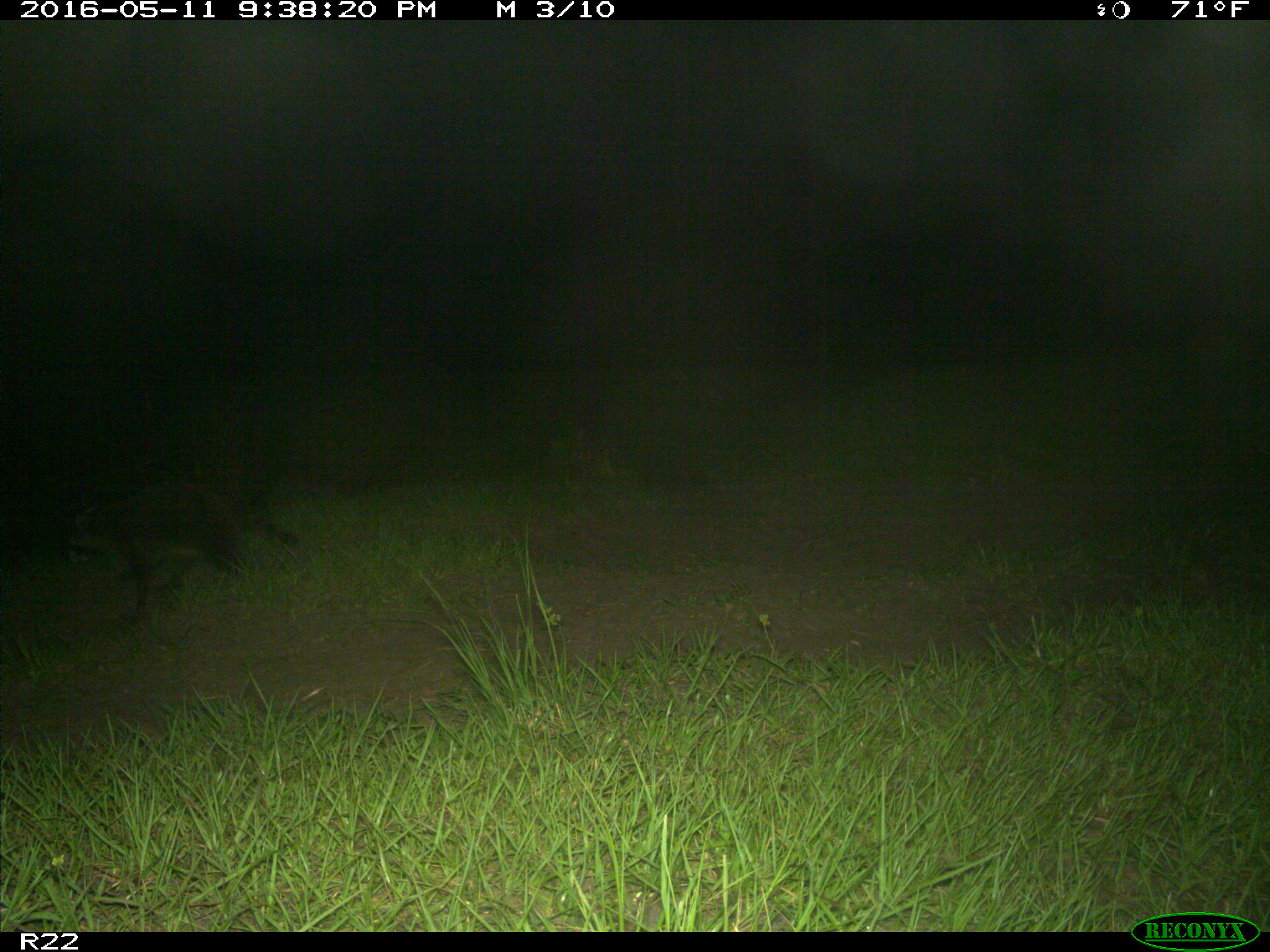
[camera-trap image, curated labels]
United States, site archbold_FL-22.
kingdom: Animalia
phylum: Chordata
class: Mammalia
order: Carnivora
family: Procyonidae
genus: Procyon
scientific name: Procyon lotor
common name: common raccoon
Procyon lotor (common raccoon).